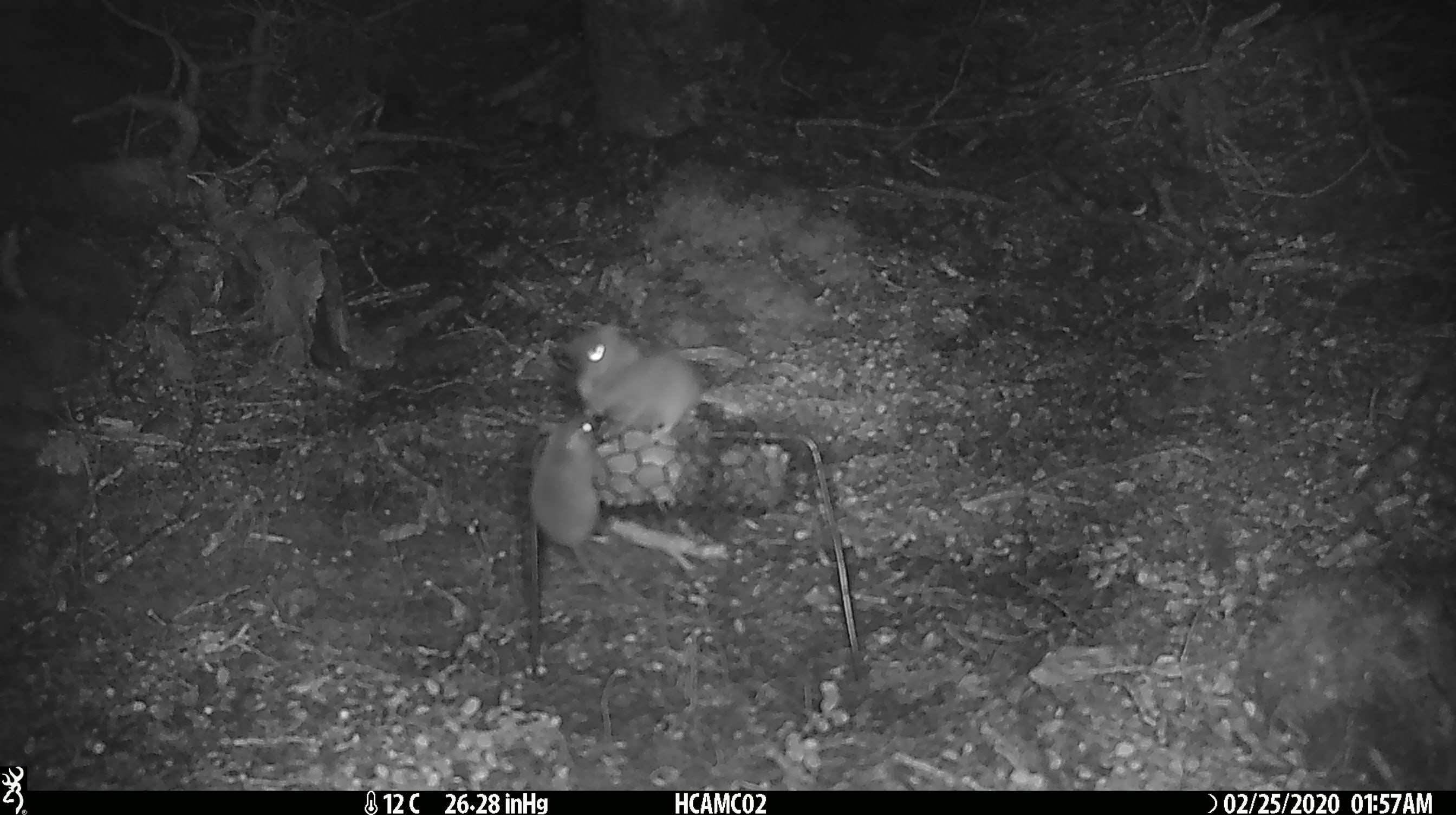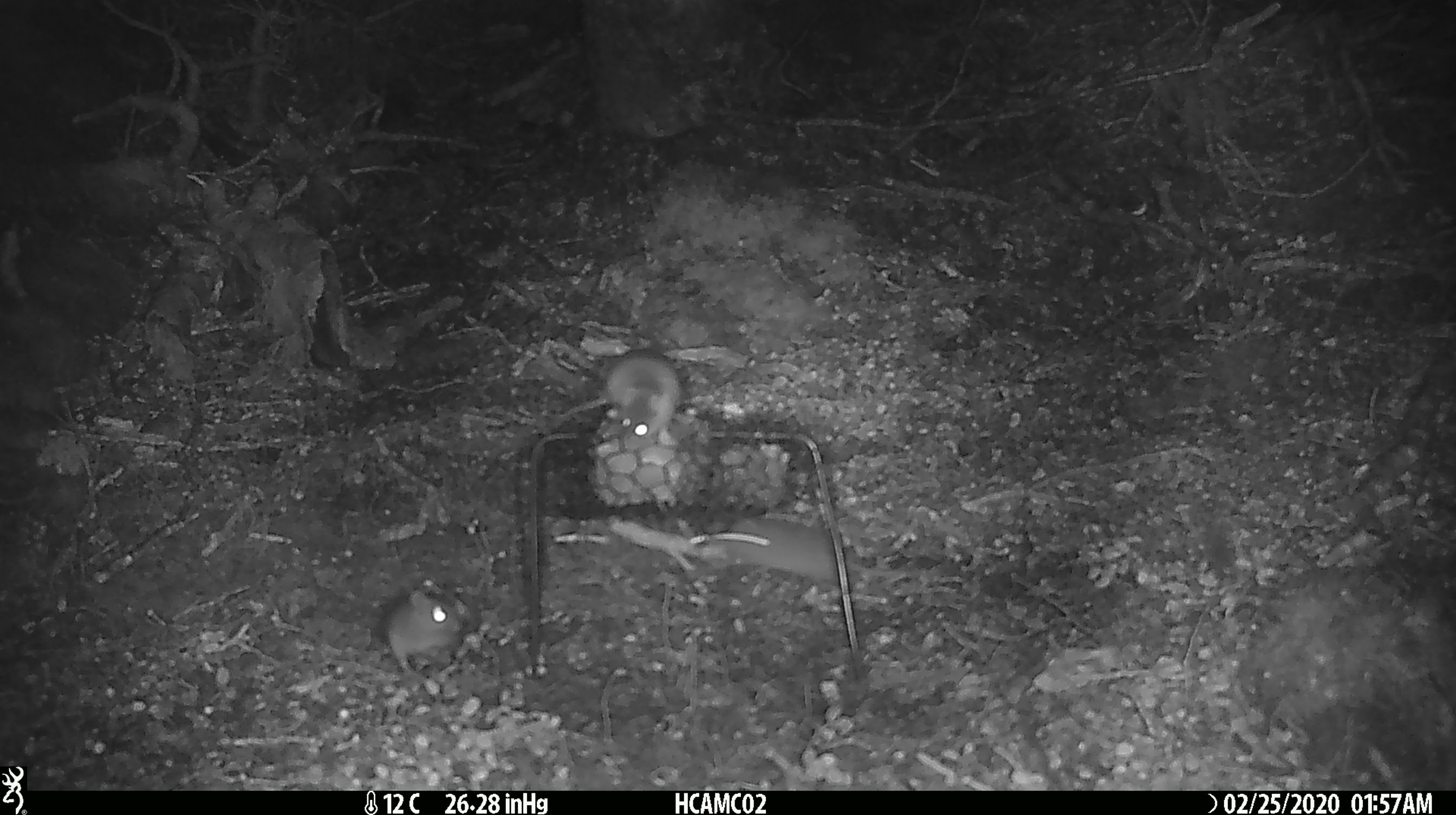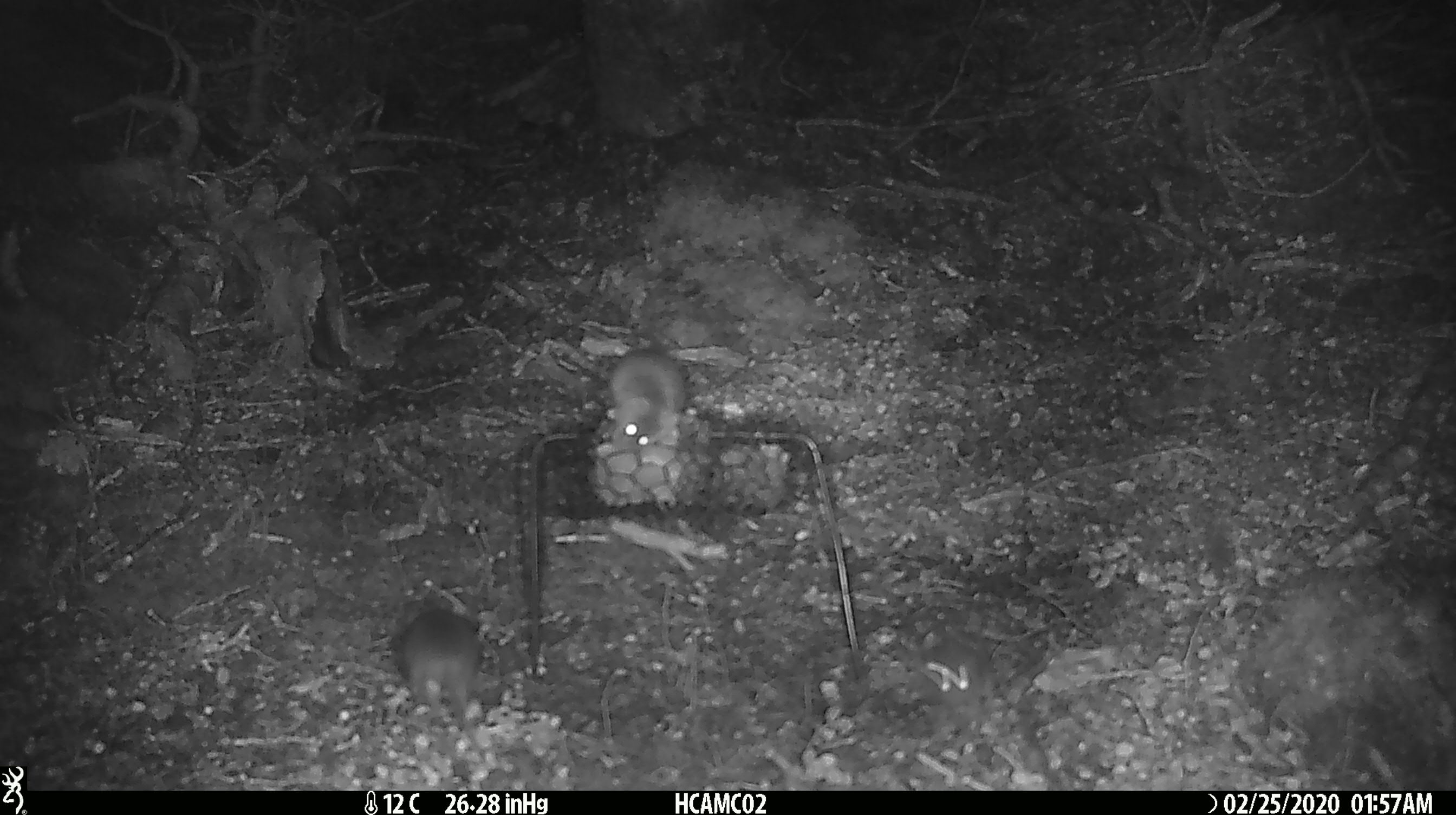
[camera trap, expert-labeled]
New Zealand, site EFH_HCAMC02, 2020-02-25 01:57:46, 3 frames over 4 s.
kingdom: Animalia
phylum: Chordata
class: Mammalia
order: Rodentia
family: Muridae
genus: Mus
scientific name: Mus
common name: mouse